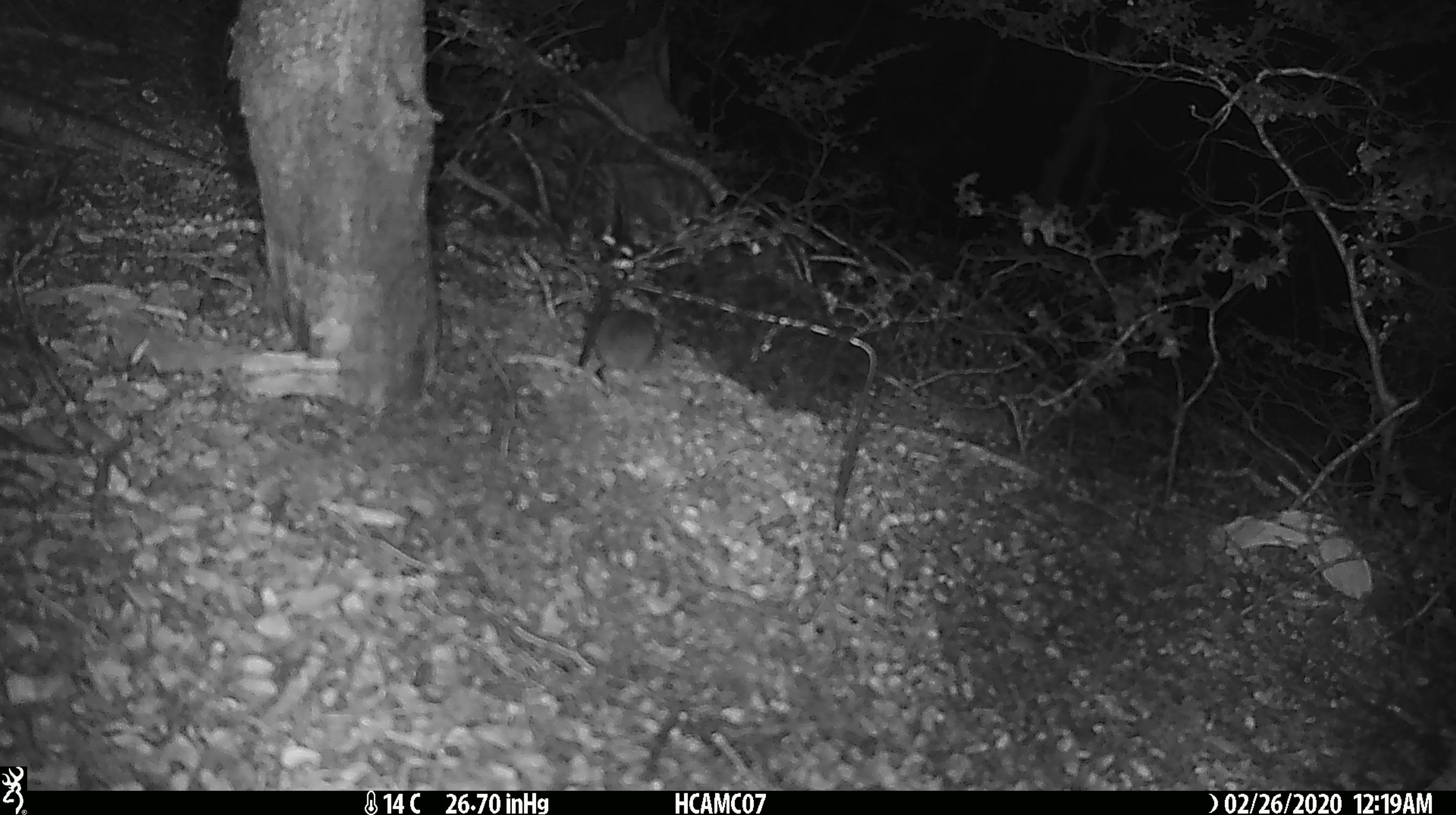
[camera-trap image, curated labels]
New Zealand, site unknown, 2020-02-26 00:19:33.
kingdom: Animalia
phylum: Chordata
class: Mammalia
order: Rodentia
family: Muridae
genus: Mus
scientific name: Mus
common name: mouse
Mouse (Mus).